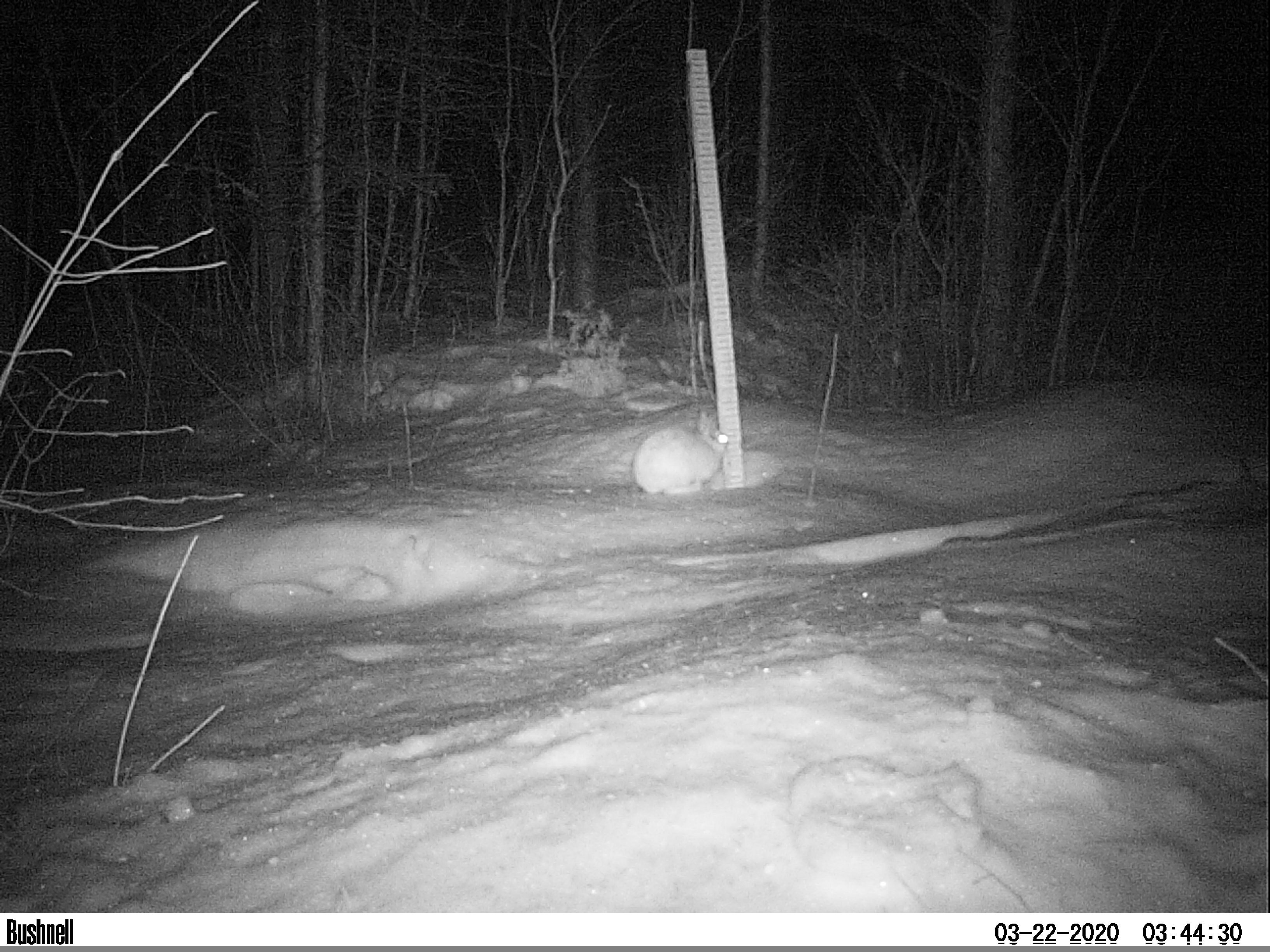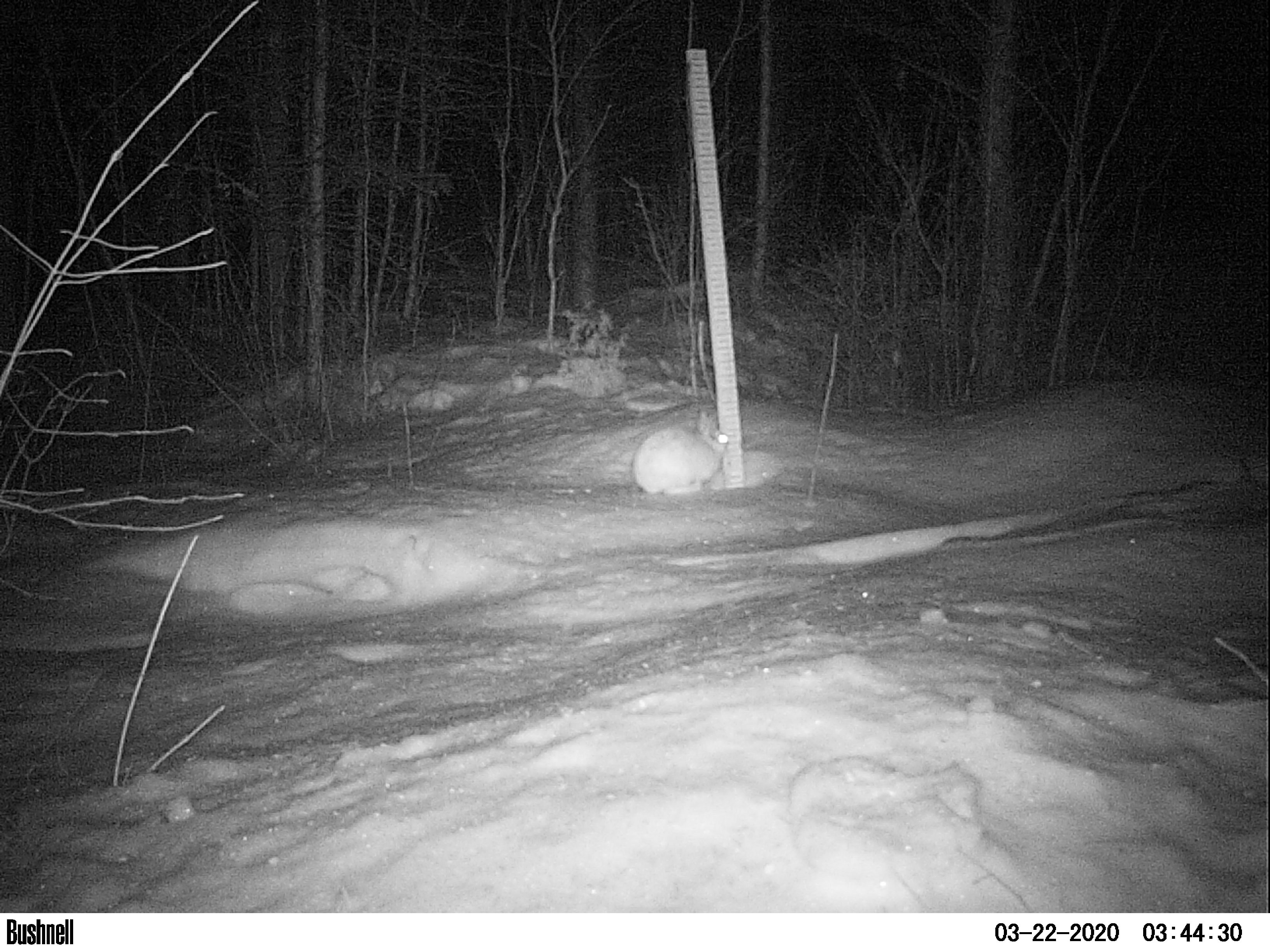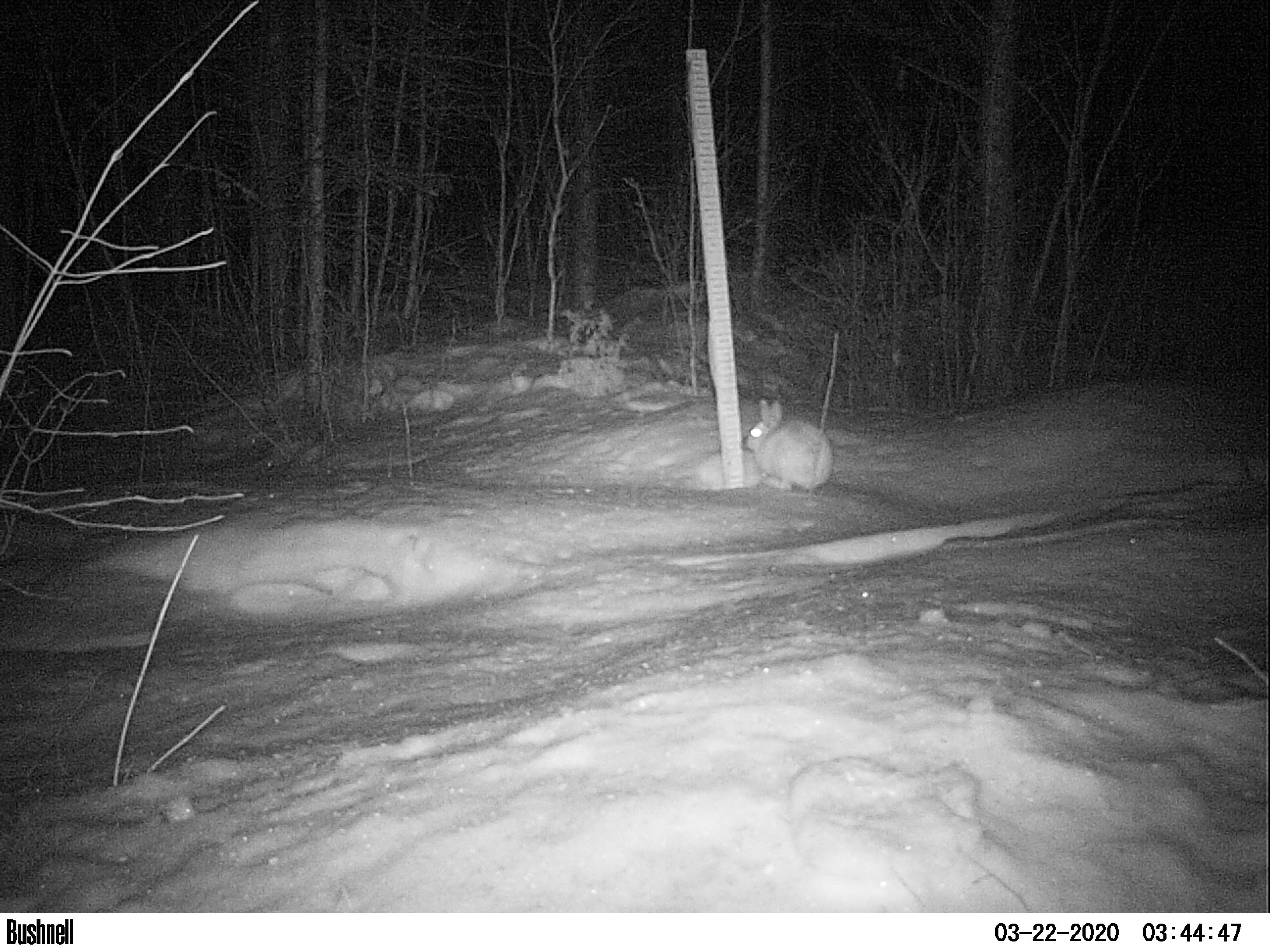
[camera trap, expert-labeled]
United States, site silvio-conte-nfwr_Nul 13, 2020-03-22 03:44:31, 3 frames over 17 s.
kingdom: Animalia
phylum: Chordata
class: Mammalia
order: Lagomorpha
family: Leporidae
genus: Lepus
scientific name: Lepus americanus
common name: snowshoe hare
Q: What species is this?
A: Snowshoe hare (Lepus americanus).